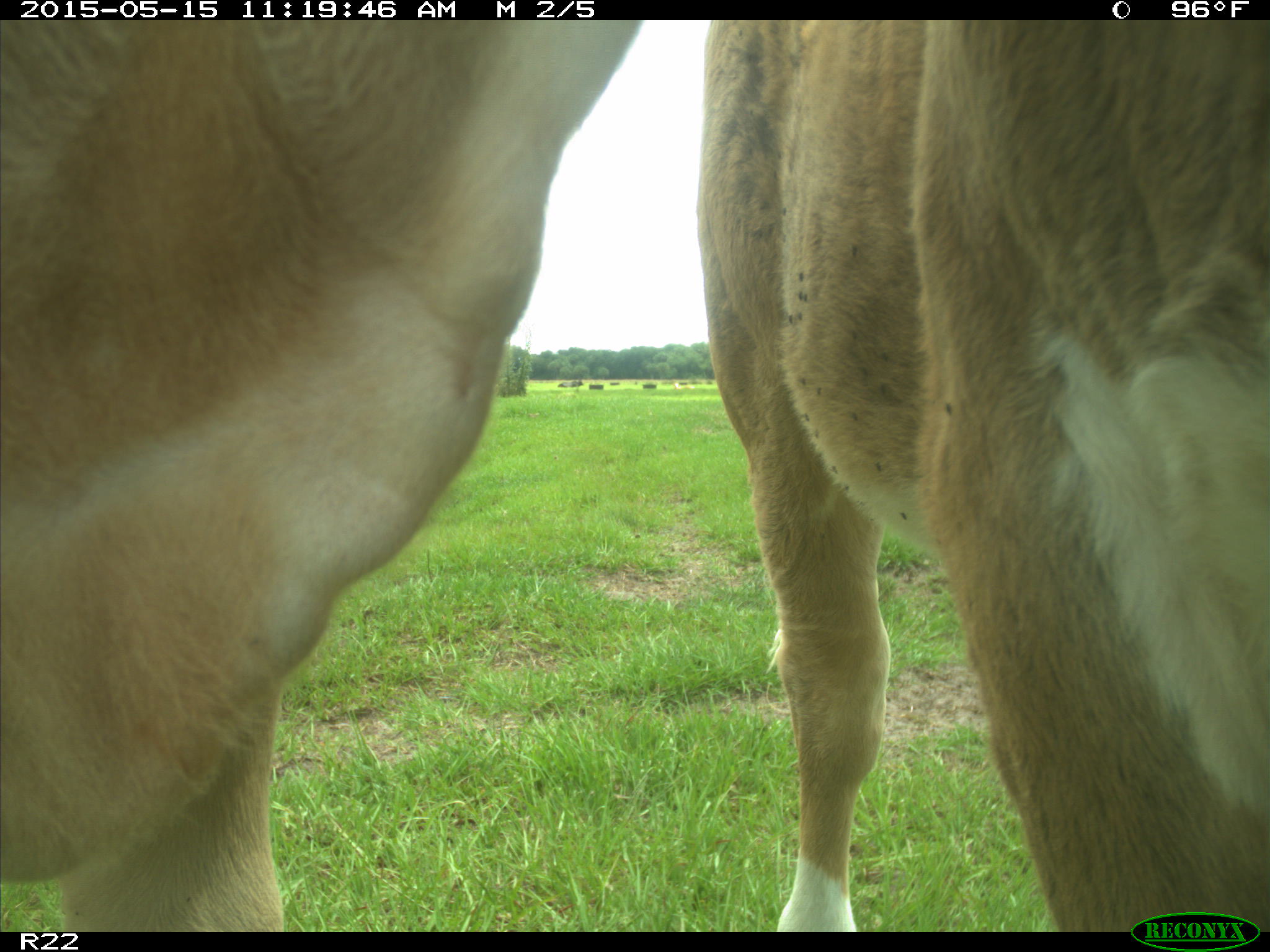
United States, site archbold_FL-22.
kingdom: Animalia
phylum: Chordata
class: Mammalia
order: Artiodactyla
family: Bovidae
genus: Bos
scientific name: Bos taurus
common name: domestic cow